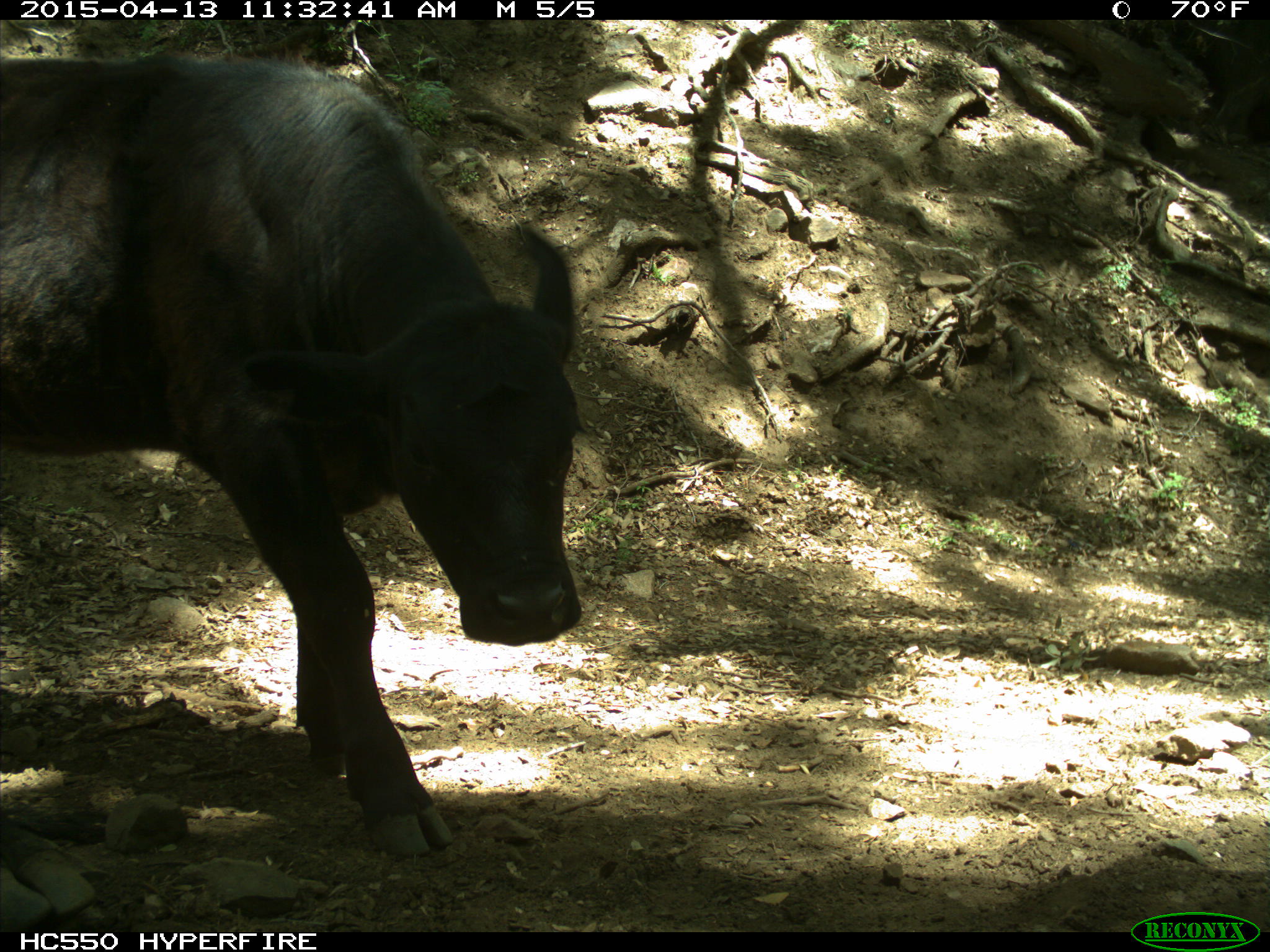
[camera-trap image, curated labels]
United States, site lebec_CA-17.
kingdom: Animalia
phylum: Chordata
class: Mammalia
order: Artiodactyla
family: Bovidae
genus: Bos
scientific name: Bos taurus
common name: domestic cow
Bos taurus (domestic cow).